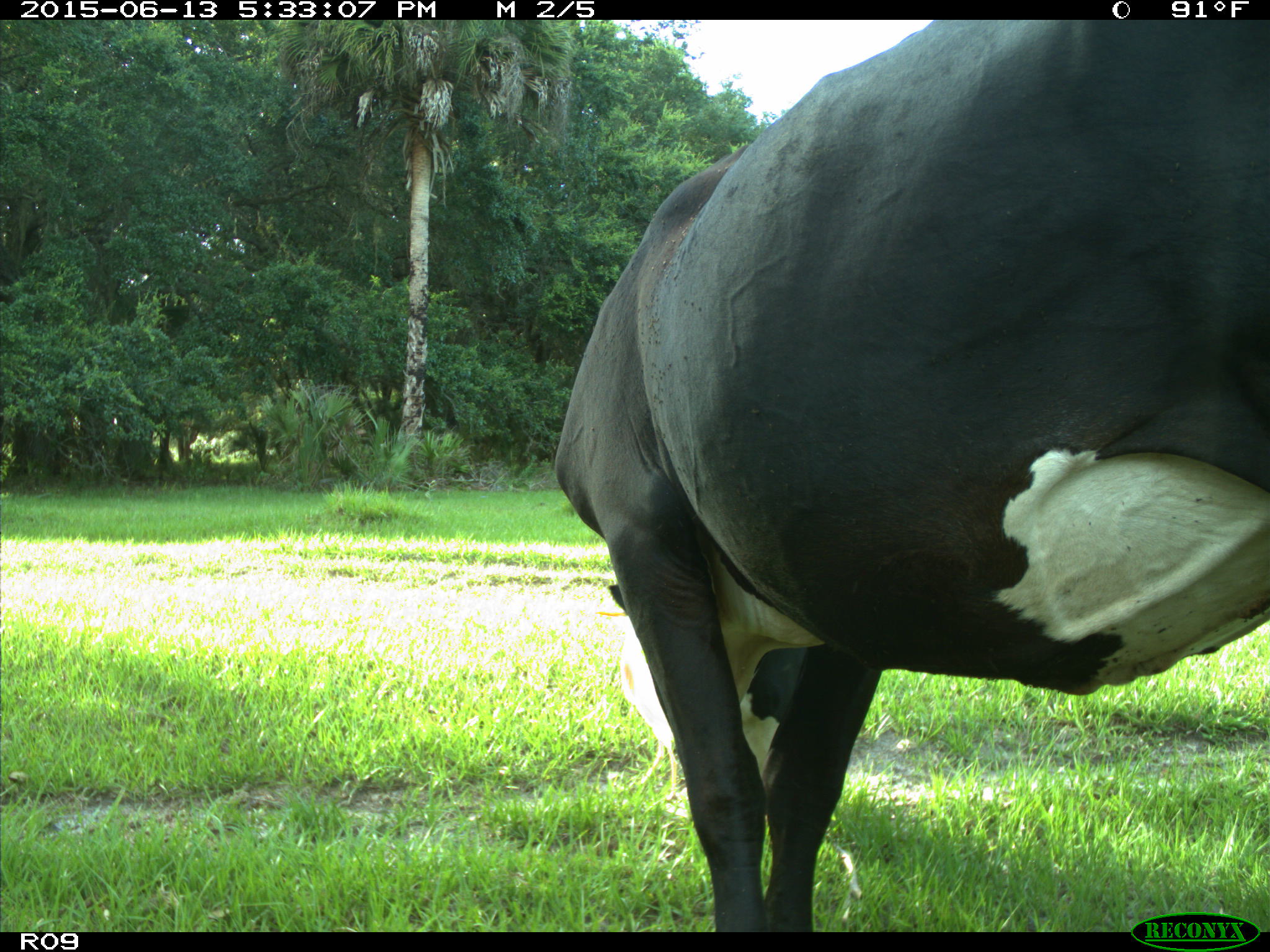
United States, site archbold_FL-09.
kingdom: Animalia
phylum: Chordata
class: Mammalia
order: Artiodactyla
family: Bovidae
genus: Bos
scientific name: Bos taurus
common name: domestic cow